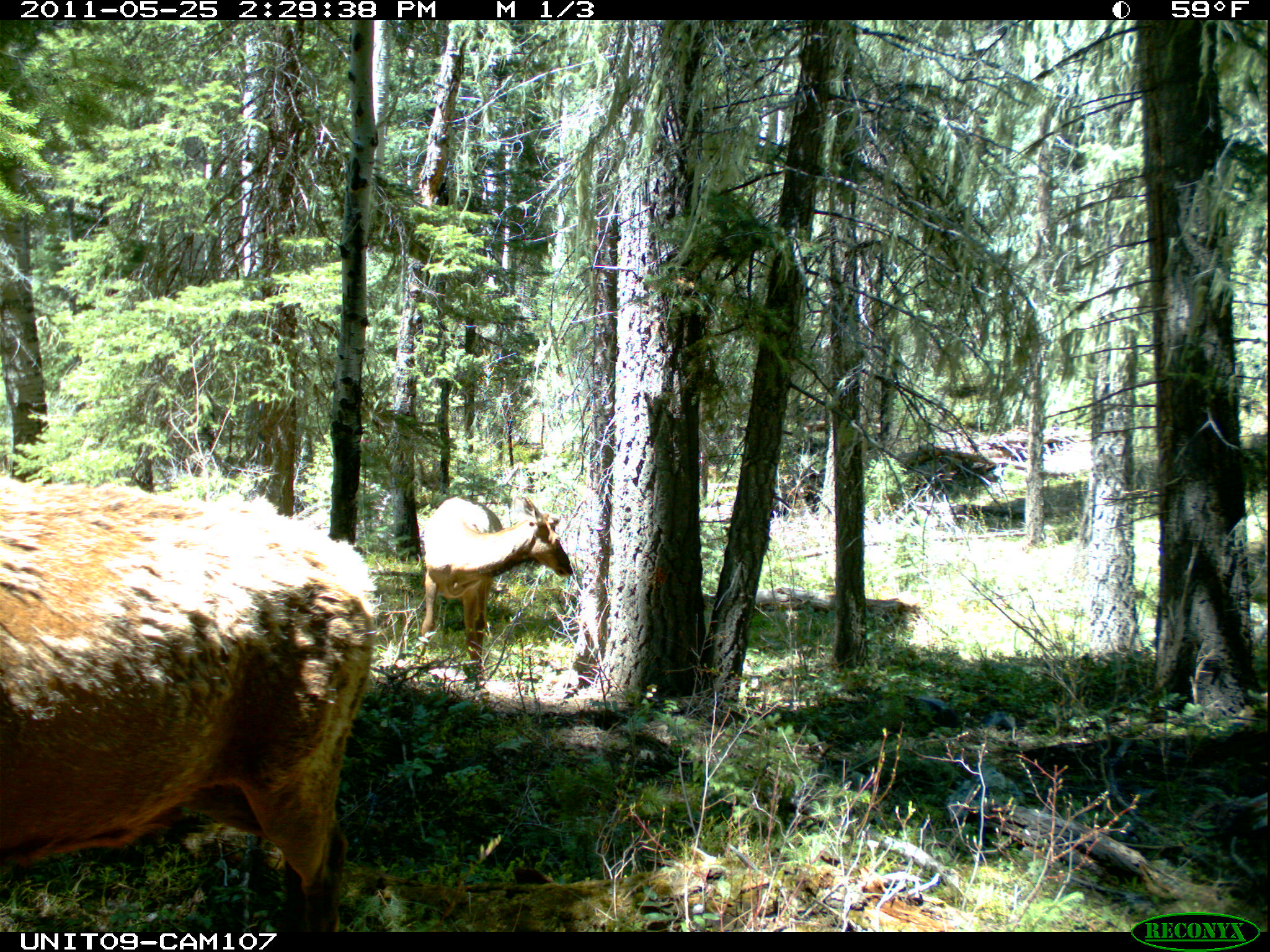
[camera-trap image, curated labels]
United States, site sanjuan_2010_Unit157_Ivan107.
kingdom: Animalia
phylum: Chordata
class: Mammalia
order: Artiodactyla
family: Cervidae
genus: Cervus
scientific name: Cervus elaphus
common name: red deer